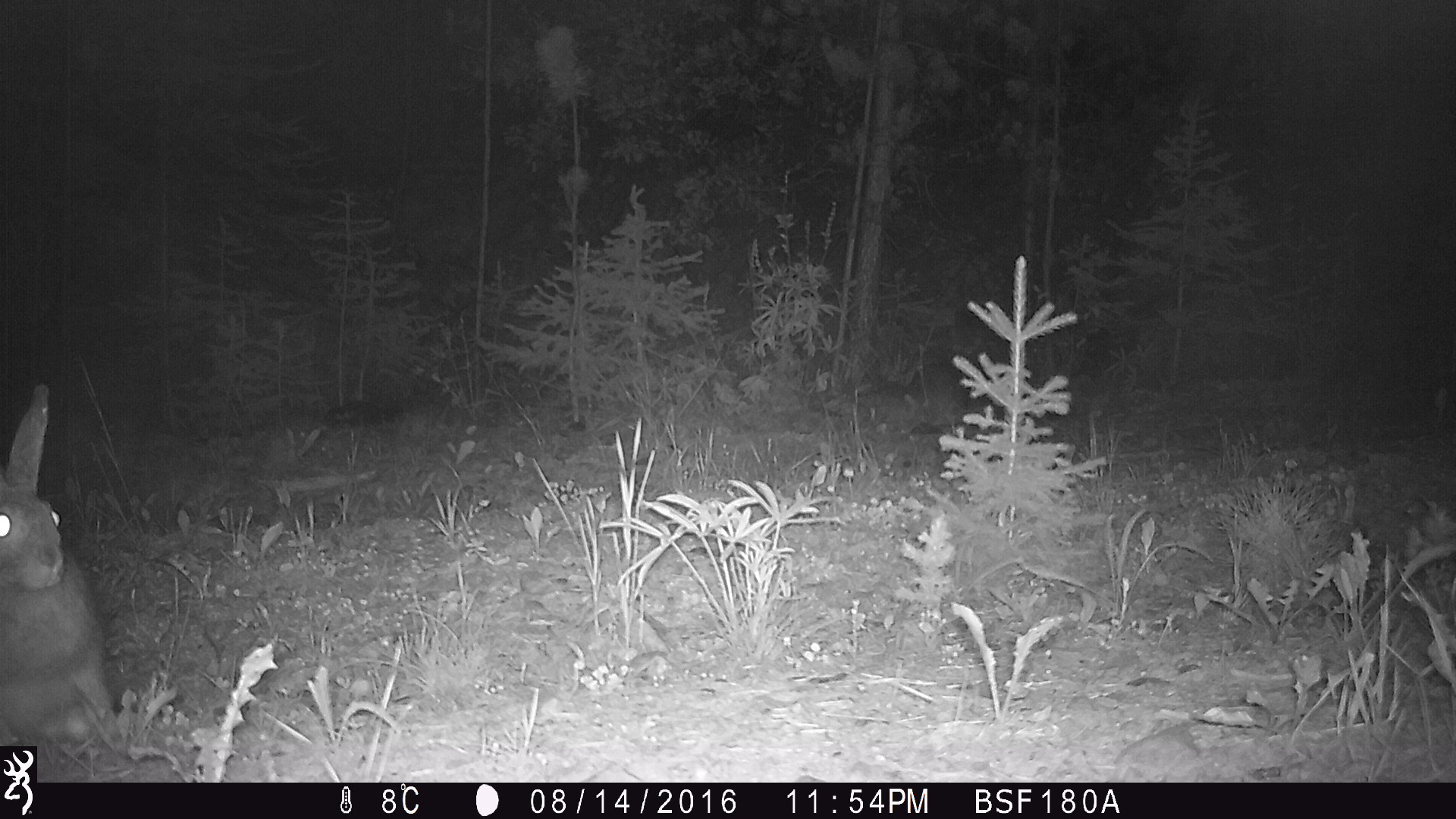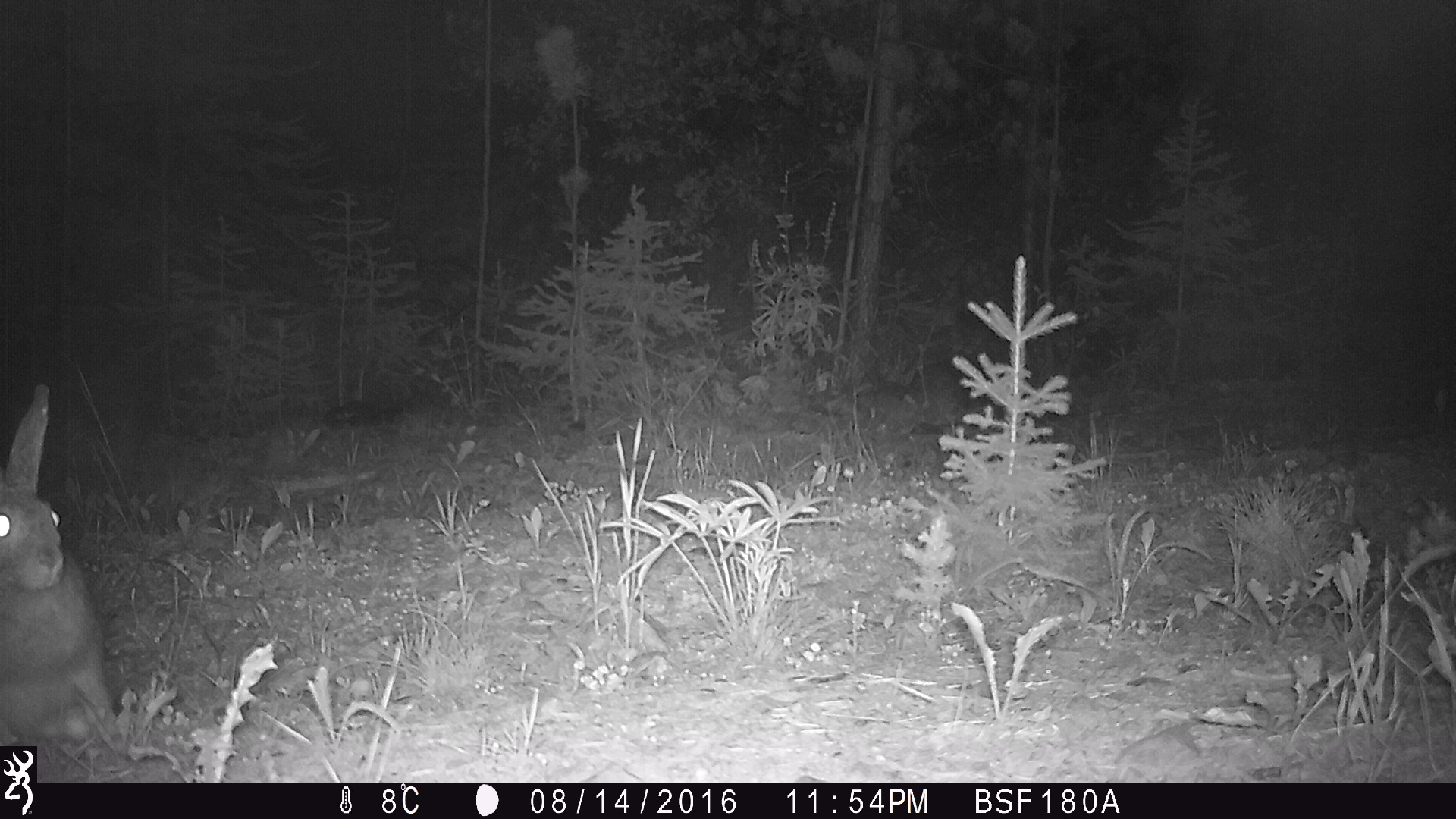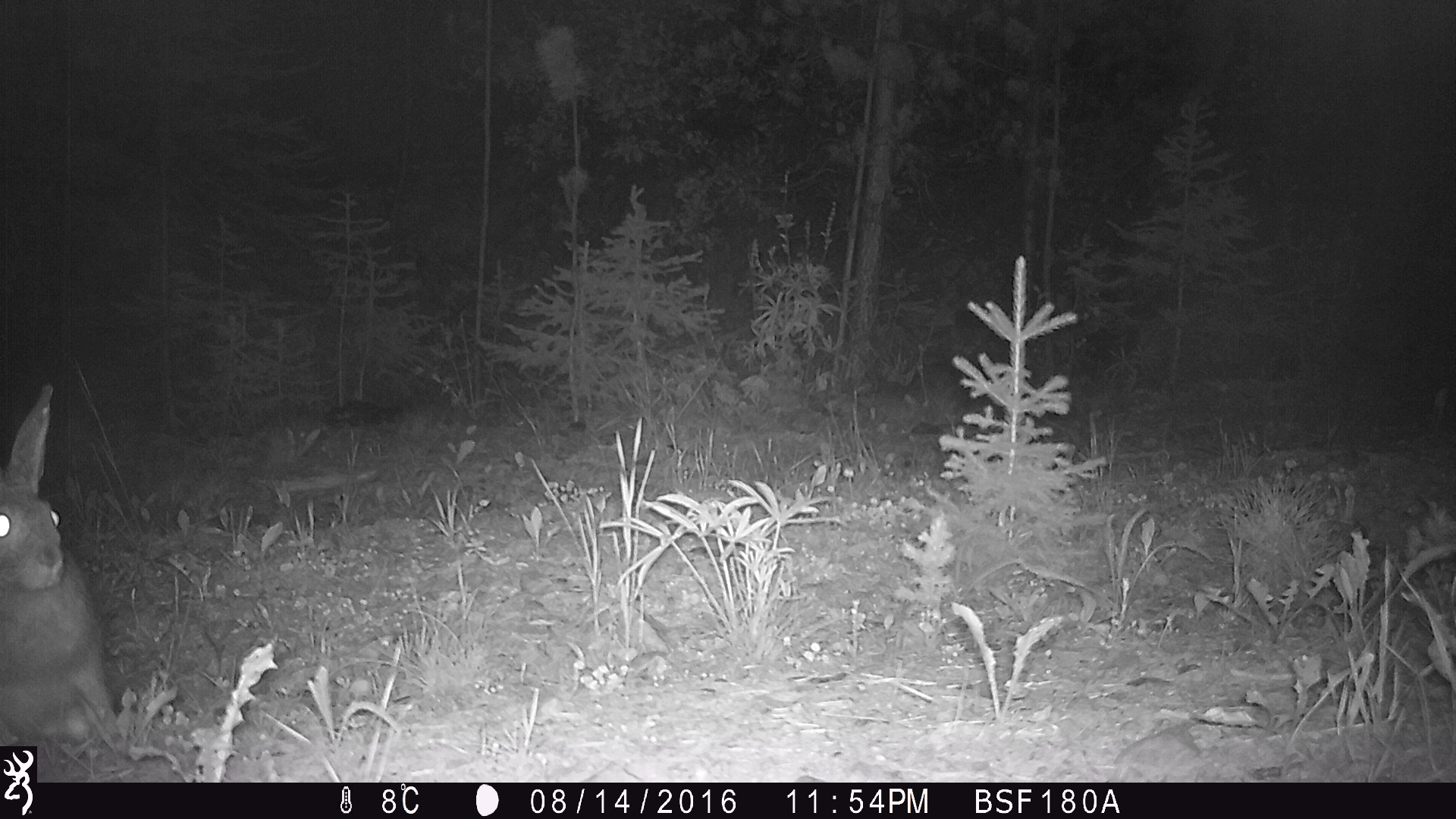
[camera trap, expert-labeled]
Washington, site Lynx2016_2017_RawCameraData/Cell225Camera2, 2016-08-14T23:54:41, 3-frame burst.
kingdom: Animalia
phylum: Chordata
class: Mammalia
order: Lagomorpha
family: Leporidae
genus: Lepus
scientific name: Lepus americanus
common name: snowshoe hare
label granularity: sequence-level